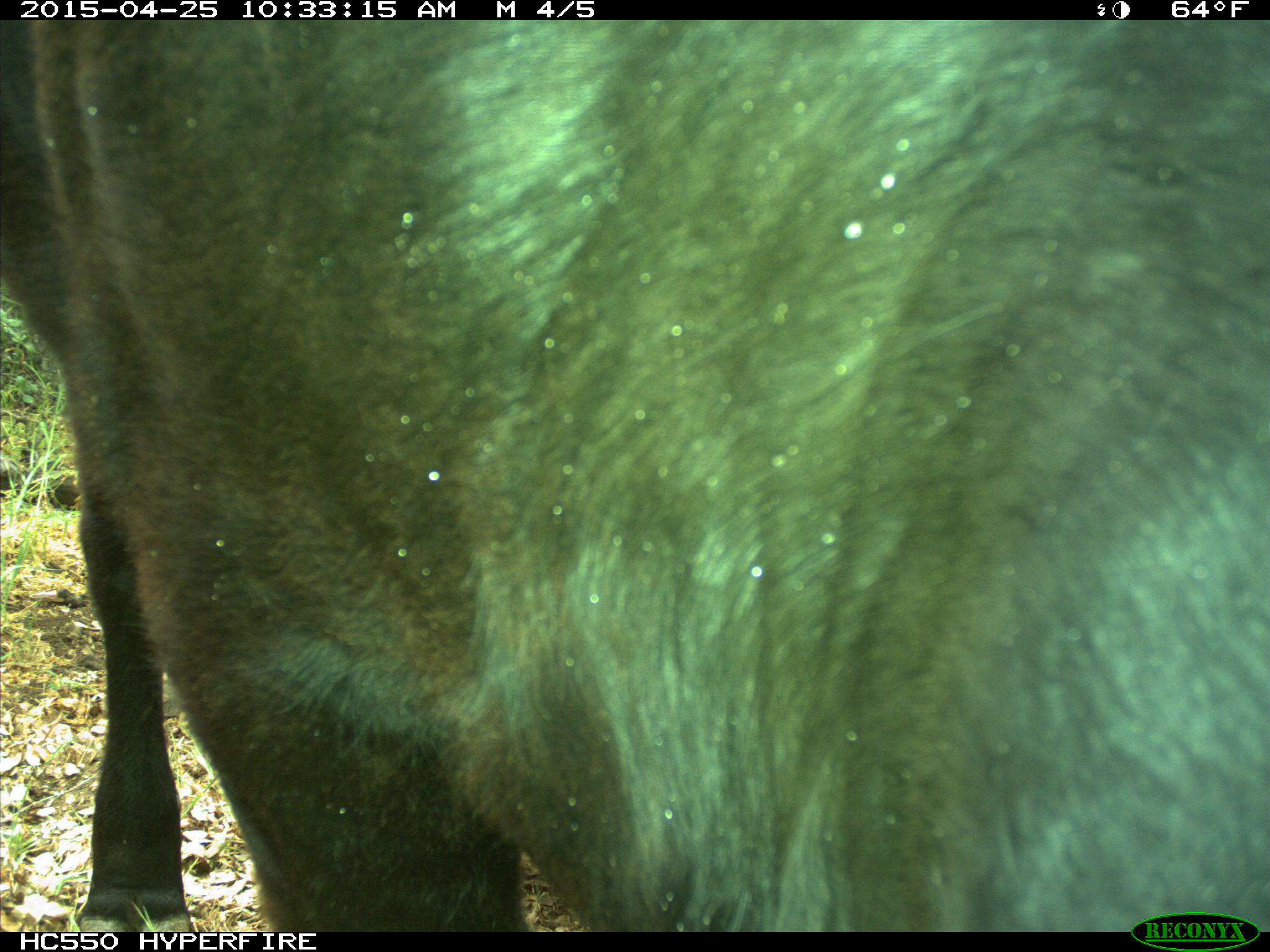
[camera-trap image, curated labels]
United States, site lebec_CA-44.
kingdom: Animalia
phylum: Chordata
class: Mammalia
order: Artiodactyla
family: Suidae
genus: Sus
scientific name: Sus scrofa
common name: wild boar